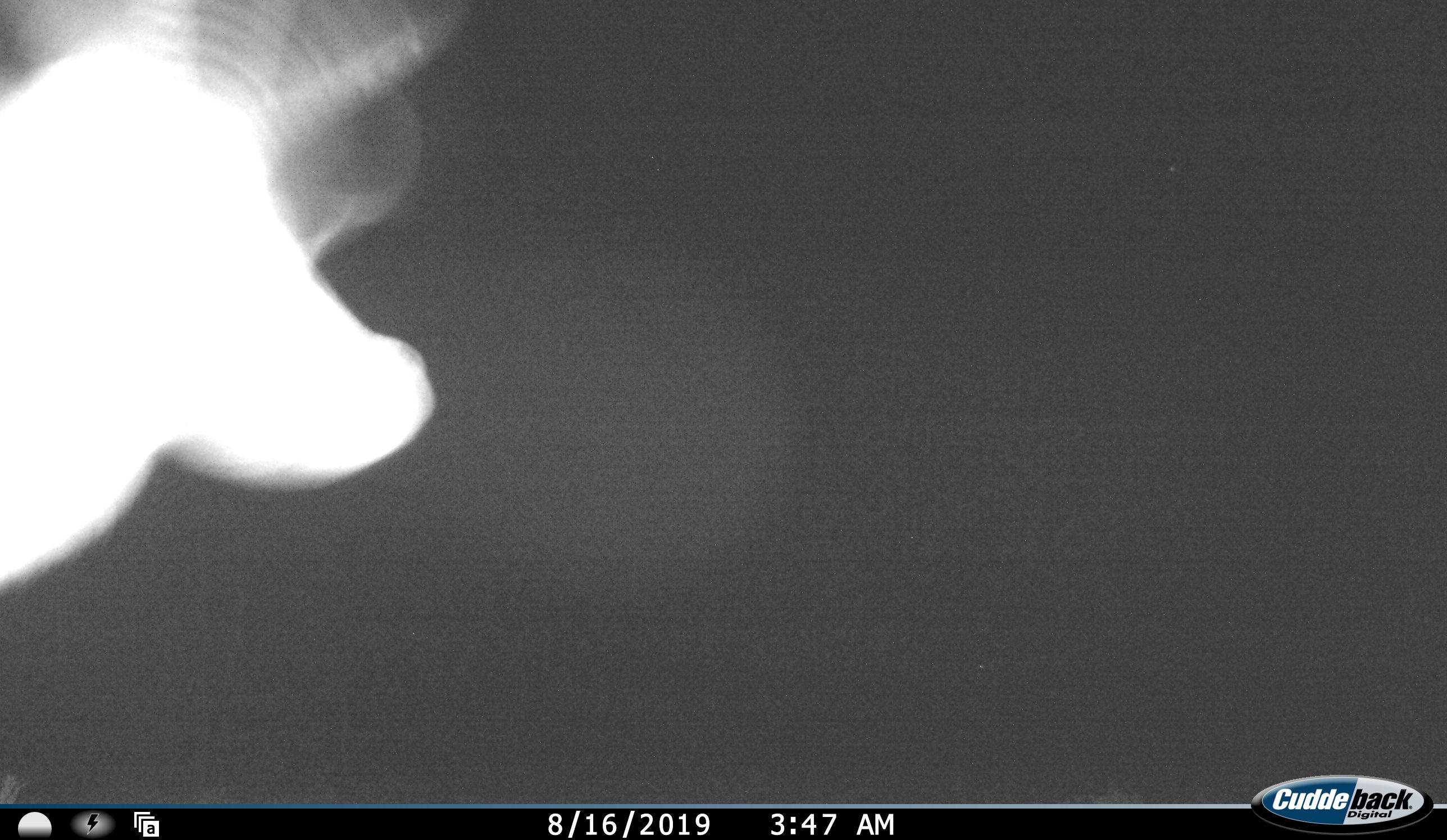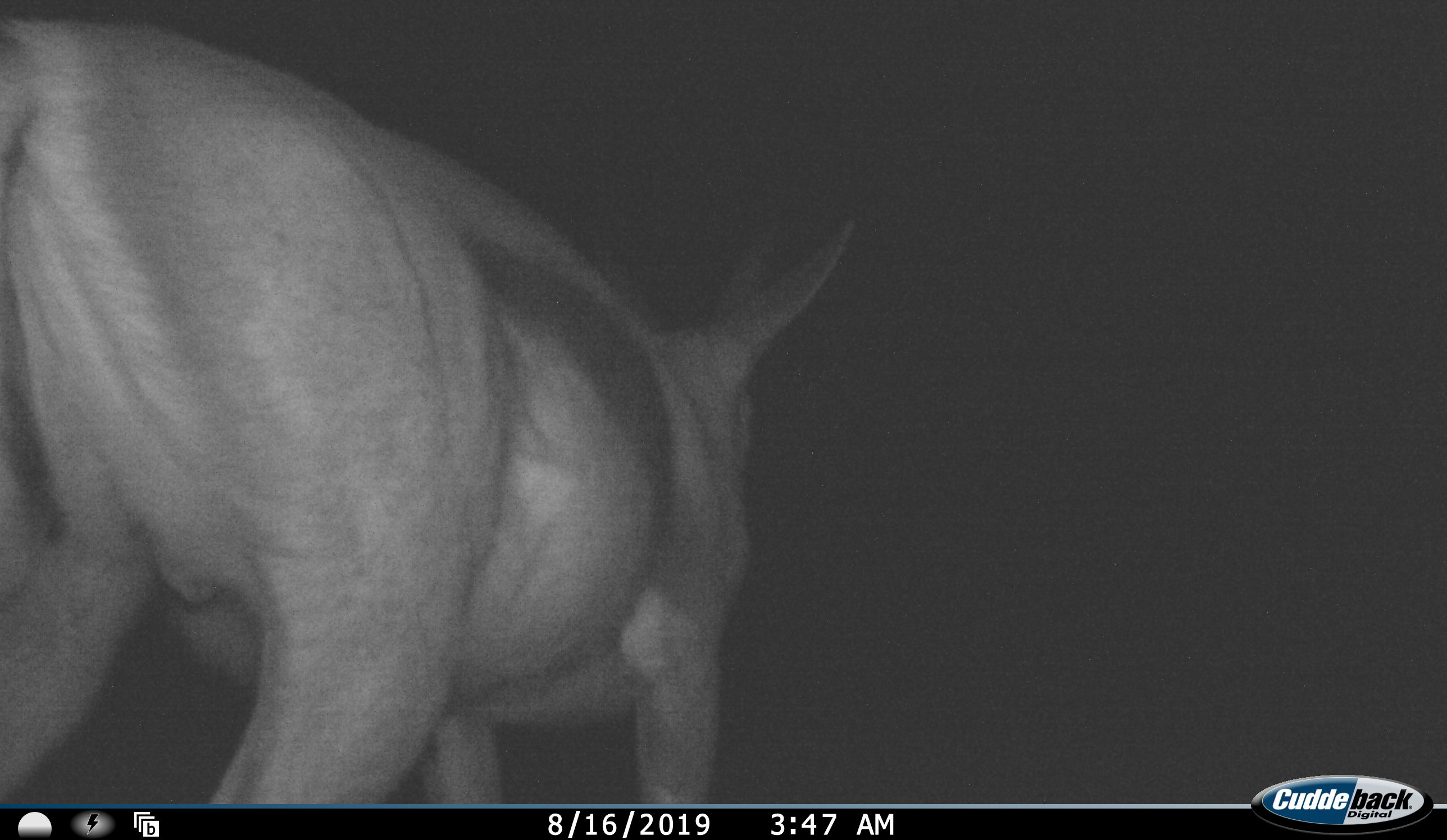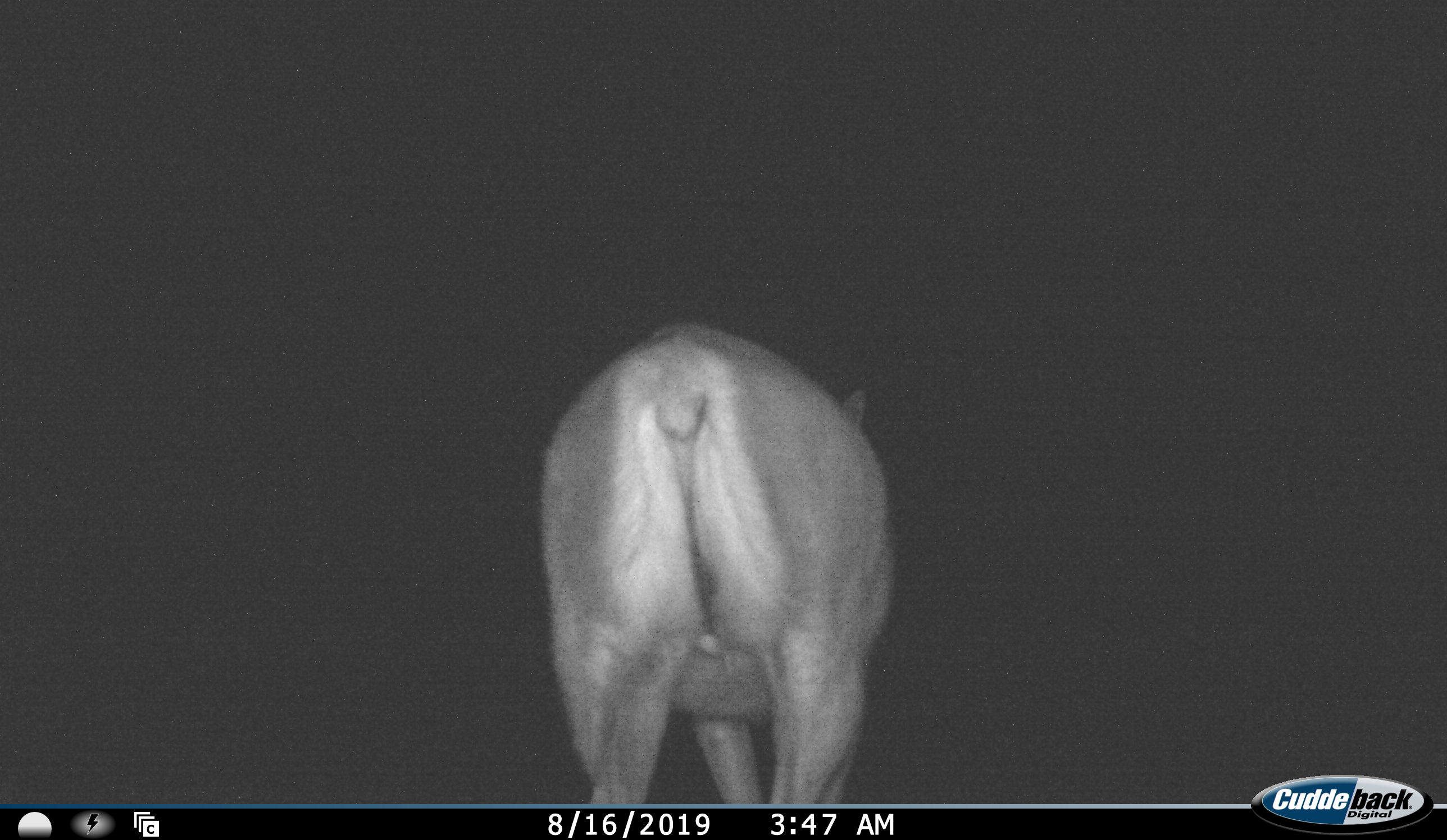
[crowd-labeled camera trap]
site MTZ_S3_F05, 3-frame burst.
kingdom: Animalia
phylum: Chordata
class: Mammalia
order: Artiodactyla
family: Bovidae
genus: Antidorcas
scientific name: Antidorcas marsupialis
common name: springbok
Springbok (Antidorcas marsupialis), count 1. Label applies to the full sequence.